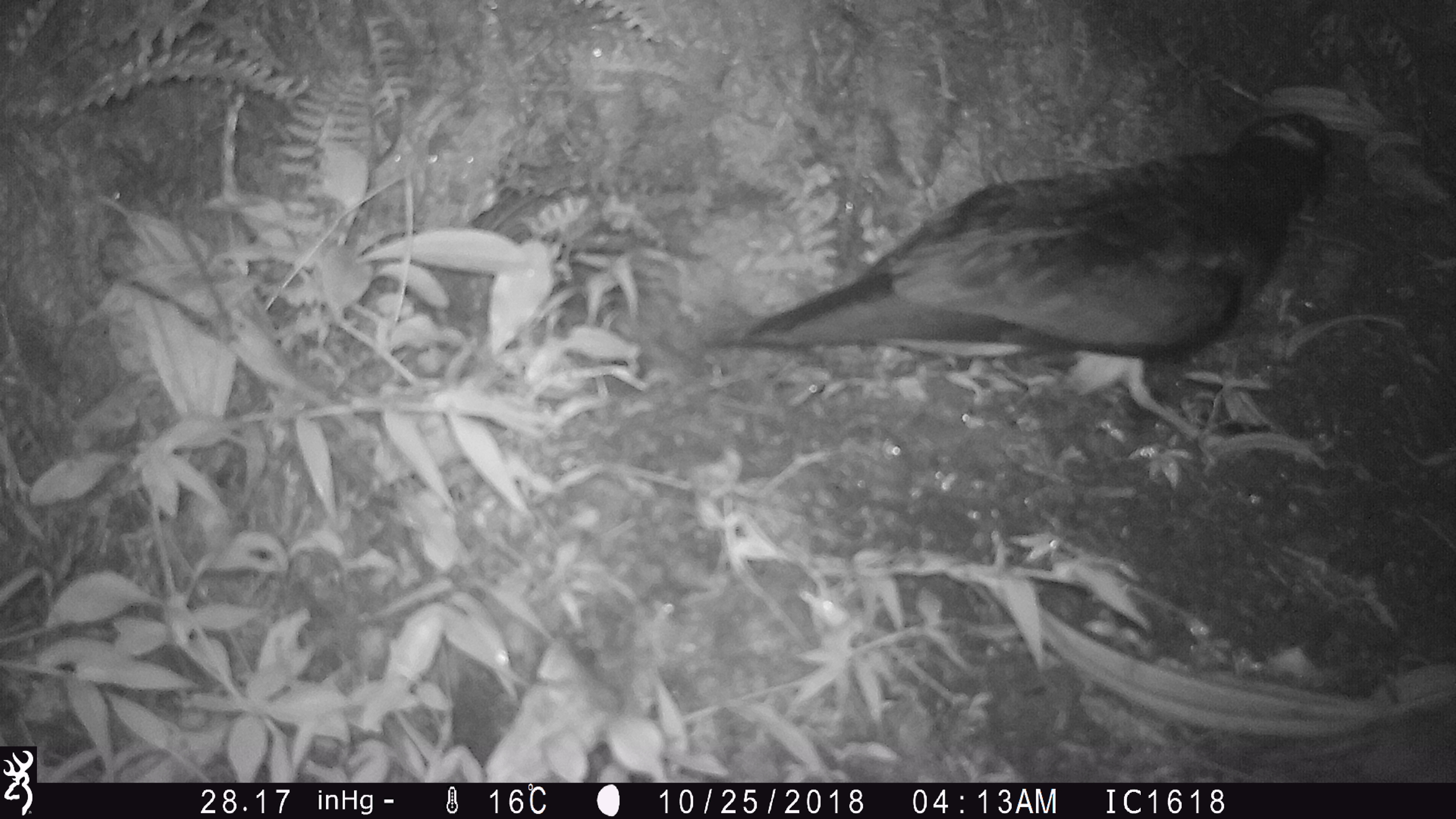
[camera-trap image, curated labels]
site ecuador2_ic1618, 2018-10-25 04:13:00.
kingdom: Animalia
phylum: Chordata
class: Aves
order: Procellariiformes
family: Procellariidae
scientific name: Procellariidae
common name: petrel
Petrel (Procellariidae).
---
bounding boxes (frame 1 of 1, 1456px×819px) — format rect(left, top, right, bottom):
petrel: rect(729, 108, 1344, 420)